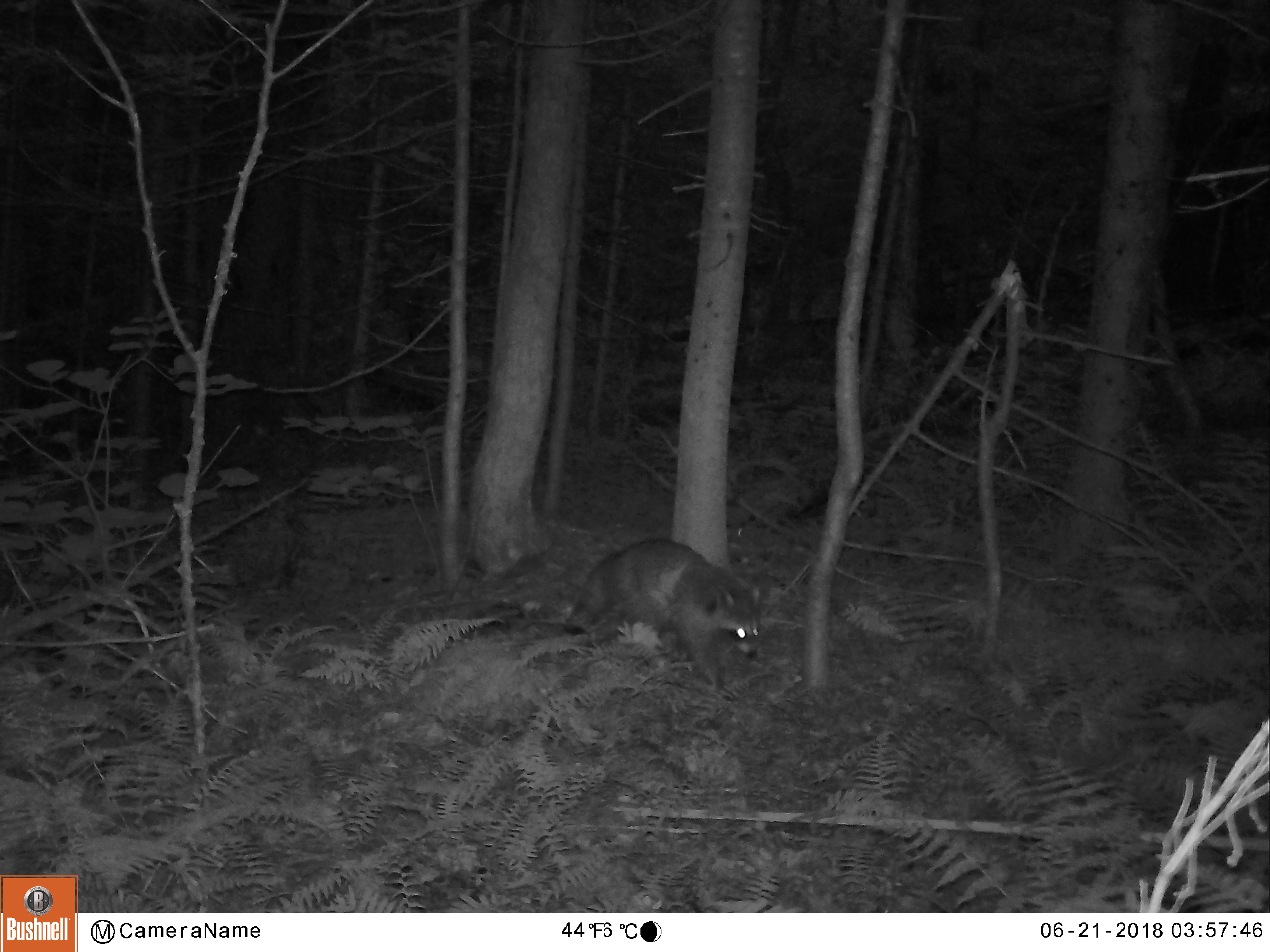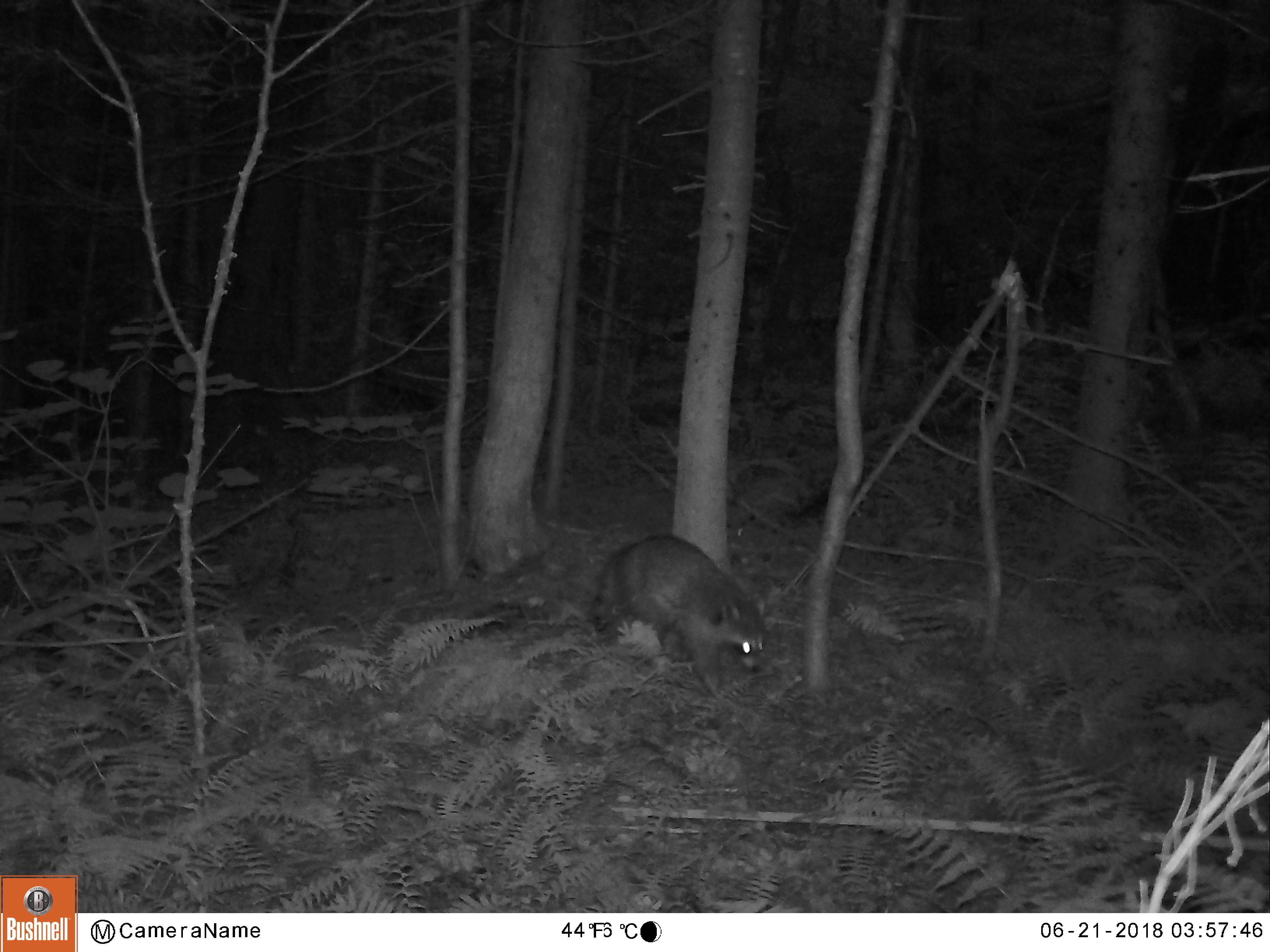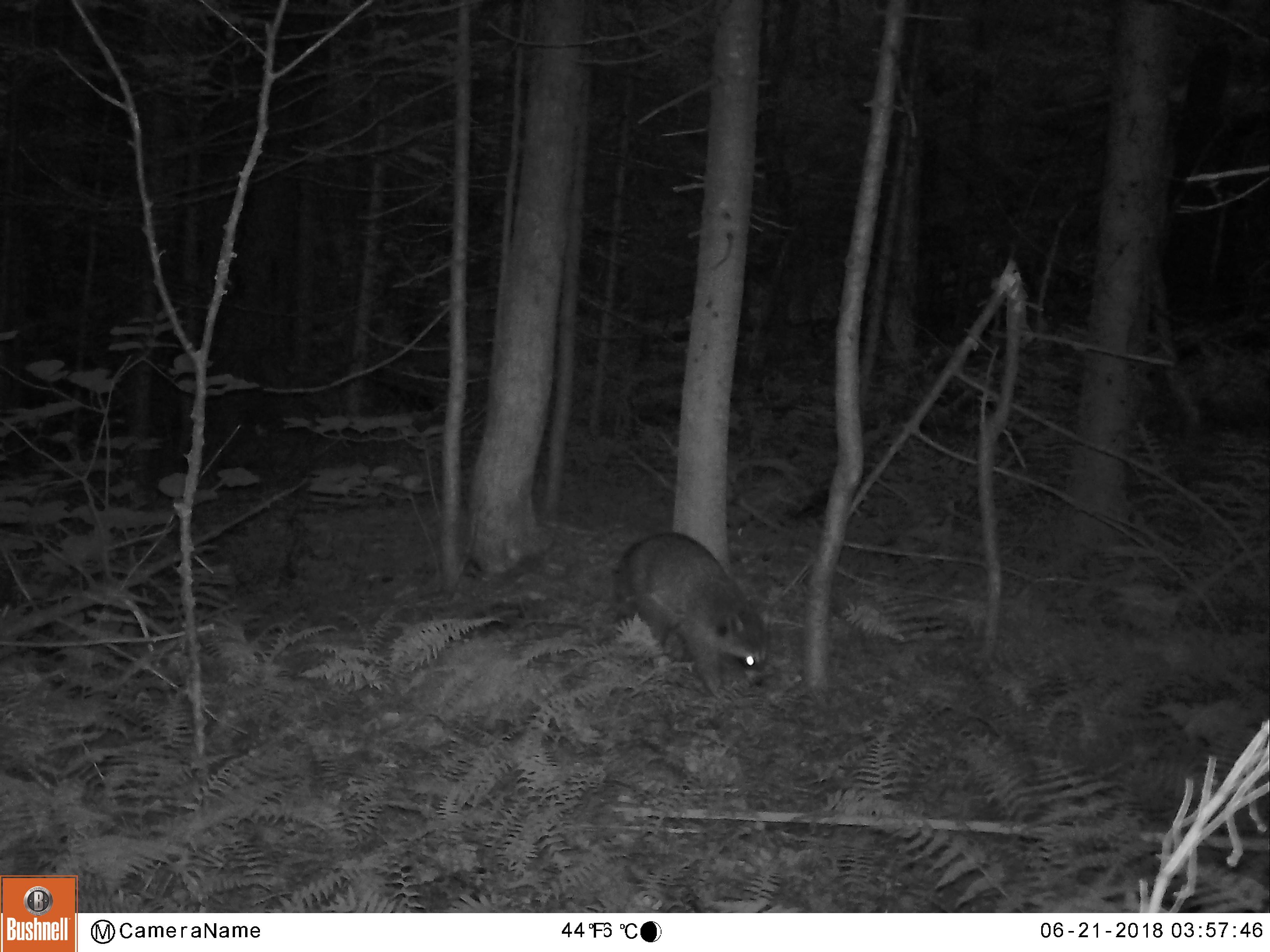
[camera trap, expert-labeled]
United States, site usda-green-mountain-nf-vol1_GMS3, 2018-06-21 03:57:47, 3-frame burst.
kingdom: Animalia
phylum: Chordata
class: Mammalia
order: Carnivora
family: Procyonidae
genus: Procyon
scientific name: Procyon lotor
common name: raccoon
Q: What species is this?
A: Raccoon (Procyon lotor).